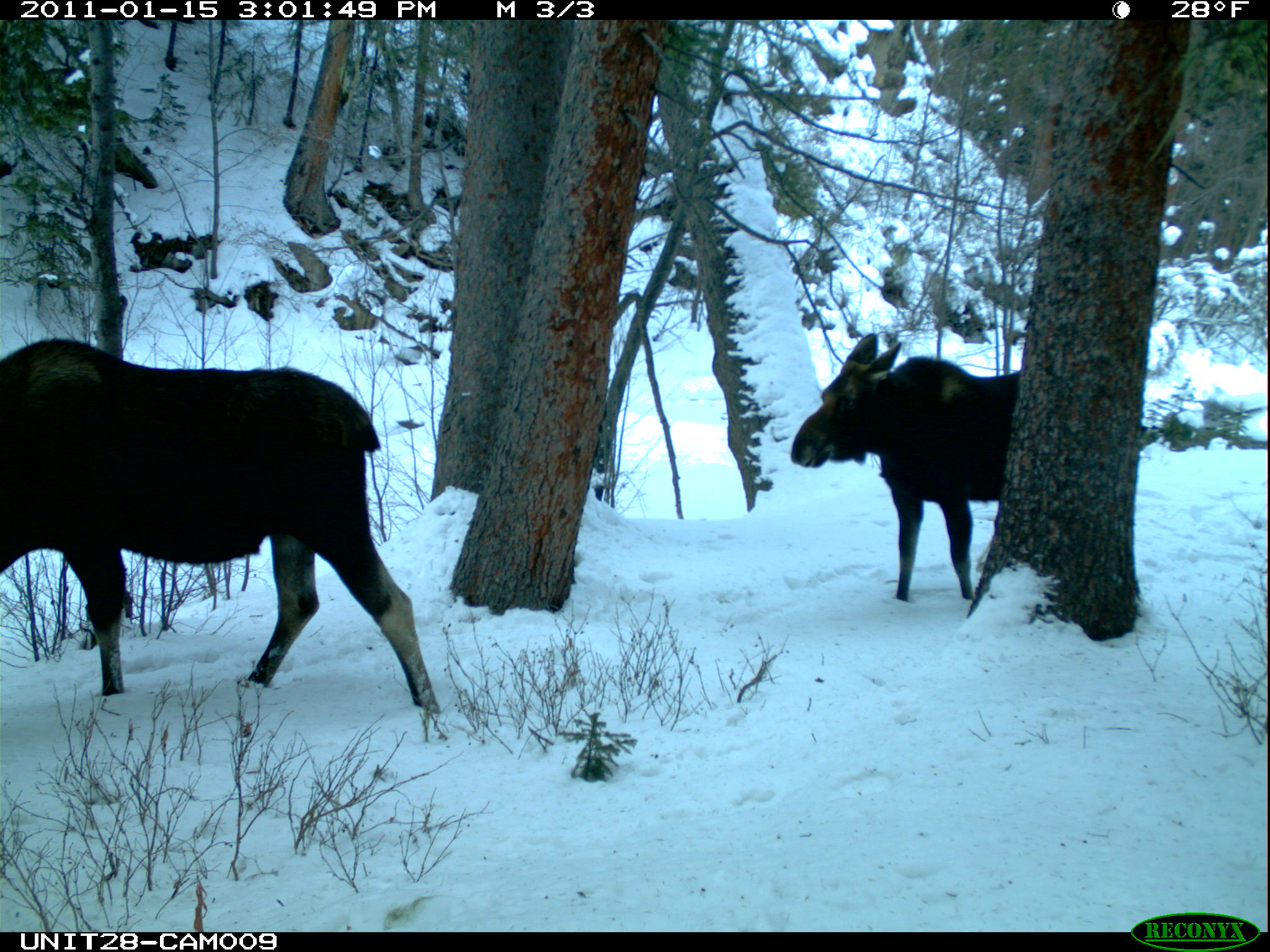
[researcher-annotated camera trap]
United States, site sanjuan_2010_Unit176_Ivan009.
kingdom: Animalia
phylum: Chordata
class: Mammalia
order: Artiodactyla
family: Cervidae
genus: Alces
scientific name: Alces alces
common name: moose